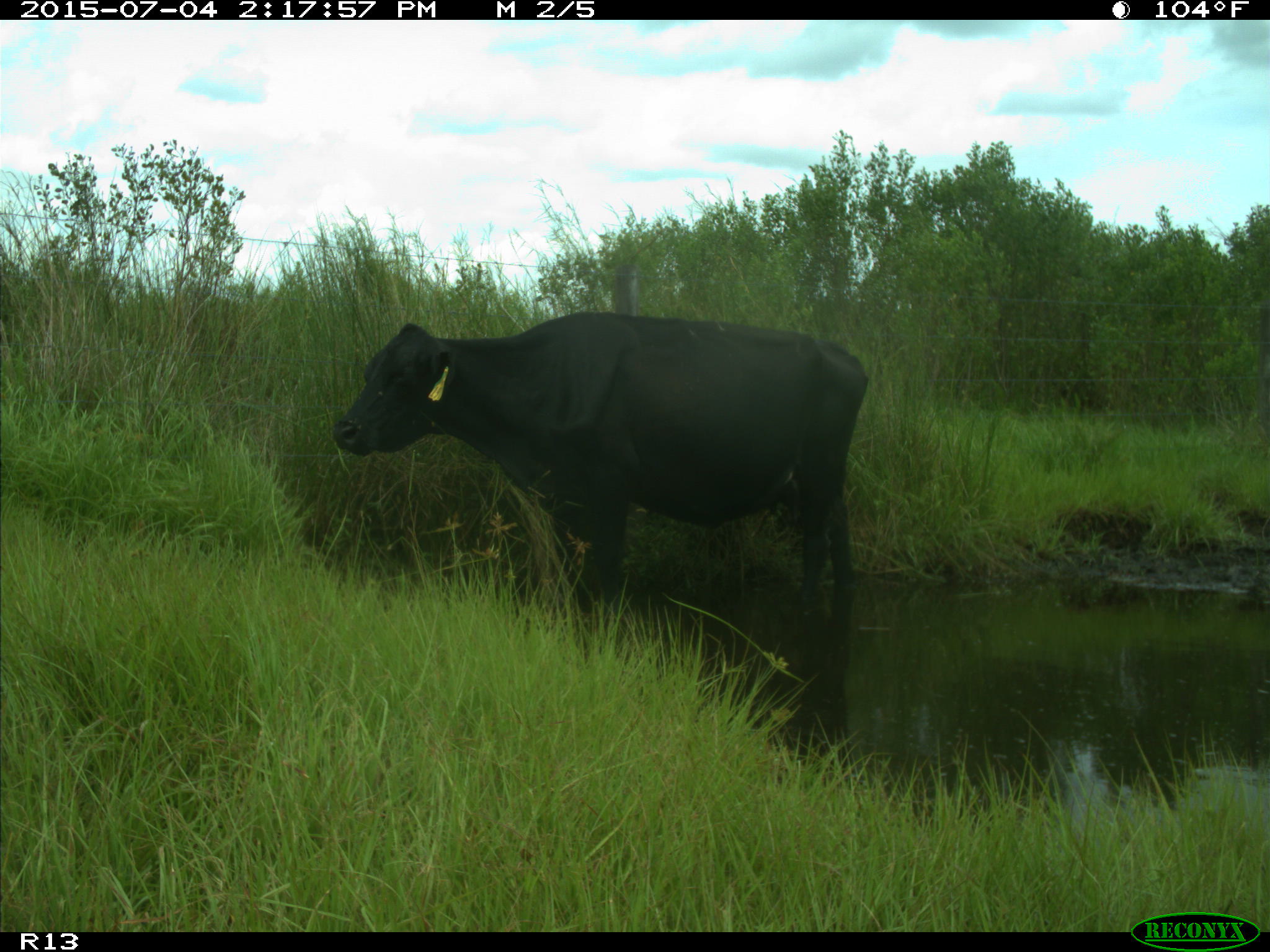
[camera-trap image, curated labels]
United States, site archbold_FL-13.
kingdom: Animalia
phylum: Chordata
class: Mammalia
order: Artiodactyla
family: Bovidae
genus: Bos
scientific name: Bos taurus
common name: domestic cow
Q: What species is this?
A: Bos taurus (domestic cow).